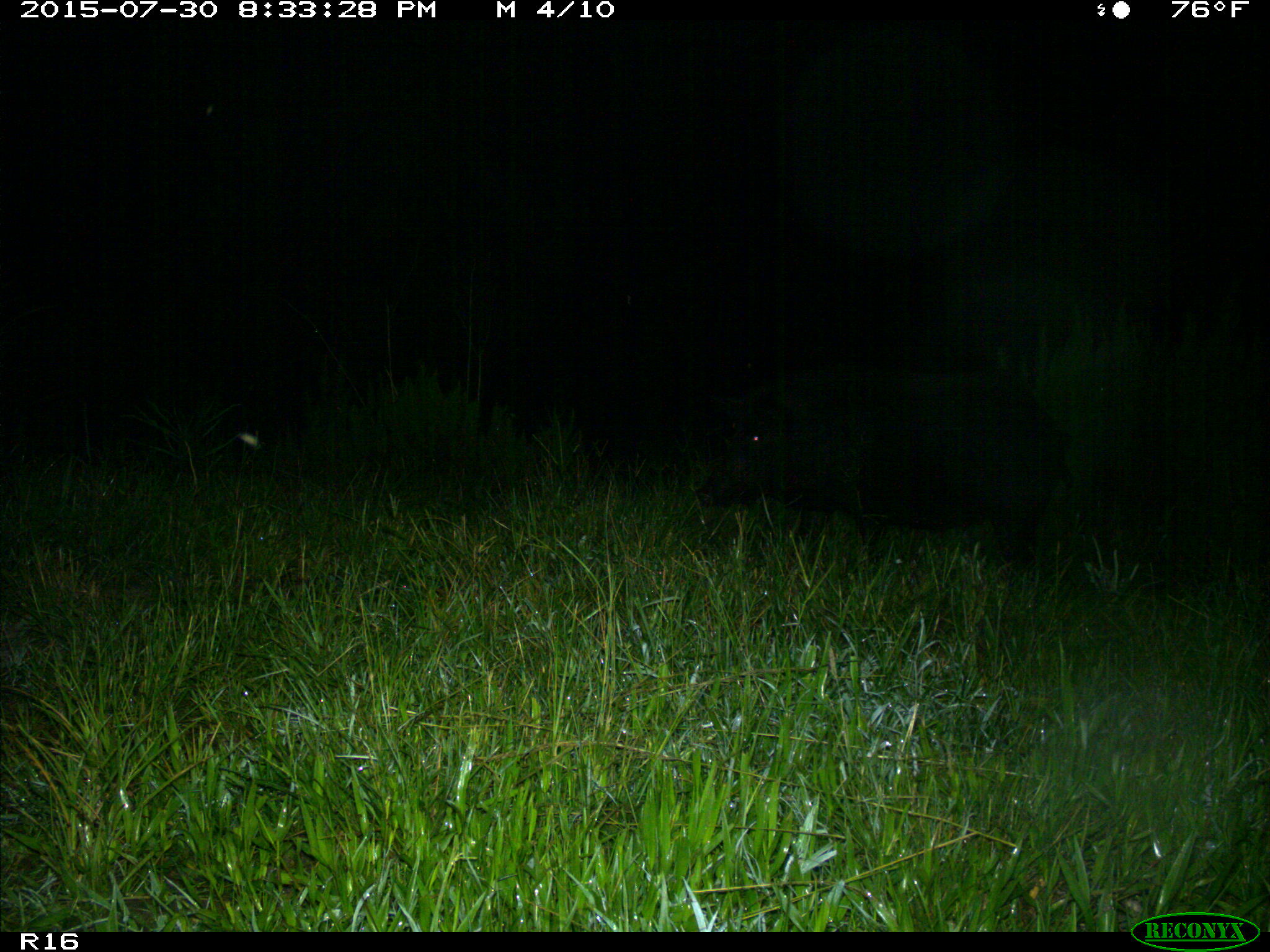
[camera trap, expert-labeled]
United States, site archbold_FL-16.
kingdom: Animalia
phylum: Chordata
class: Mammalia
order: Artiodactyla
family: Suidae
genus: Sus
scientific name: Sus scrofa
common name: wild boar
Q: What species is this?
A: Sus scrofa (wild boar).